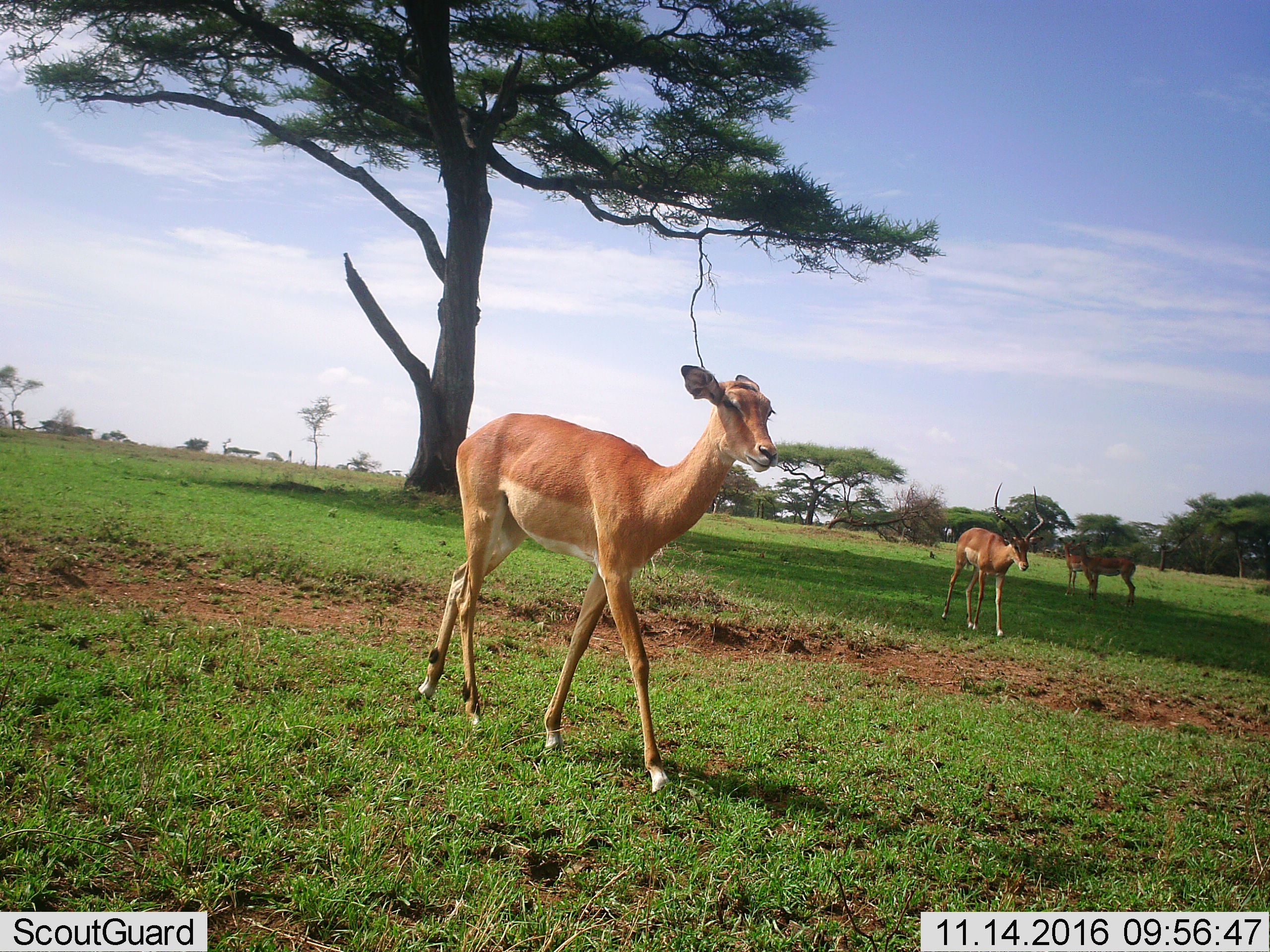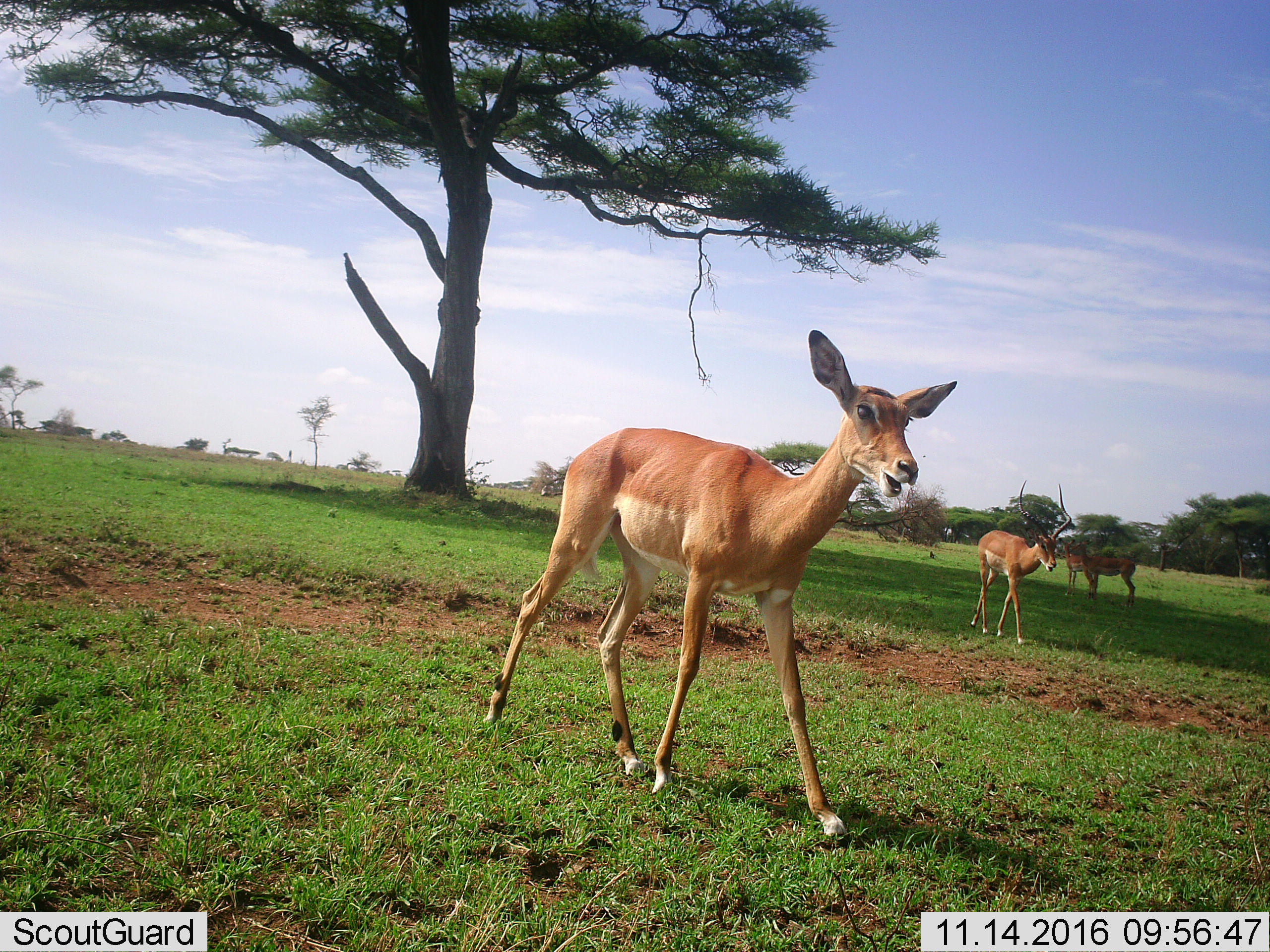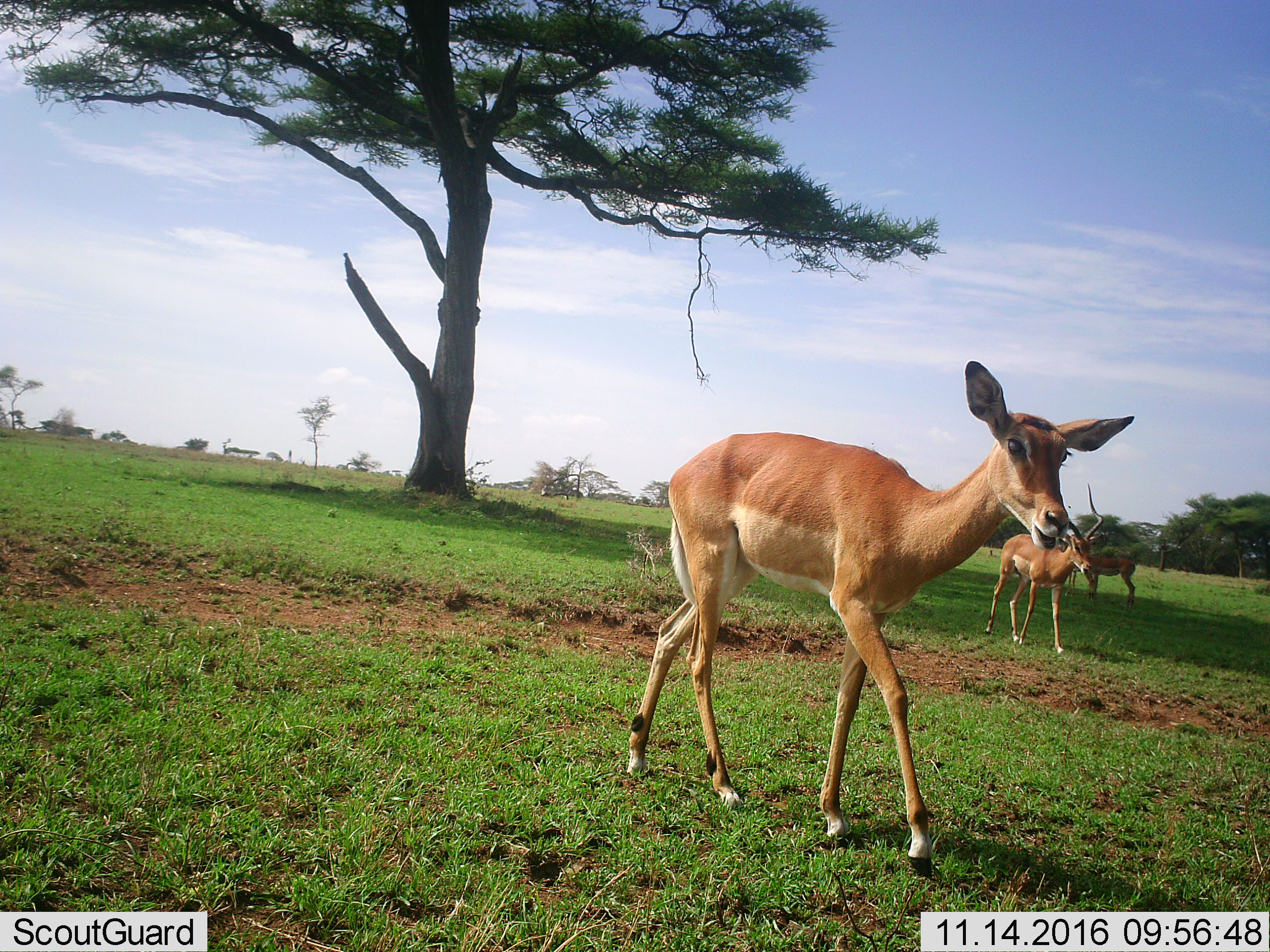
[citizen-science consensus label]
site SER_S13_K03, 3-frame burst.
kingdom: Animalia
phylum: Chordata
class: Mammalia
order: Artiodactyla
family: Bovidae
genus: Aepyceros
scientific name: Aepyceros melampus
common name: impala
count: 4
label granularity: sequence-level